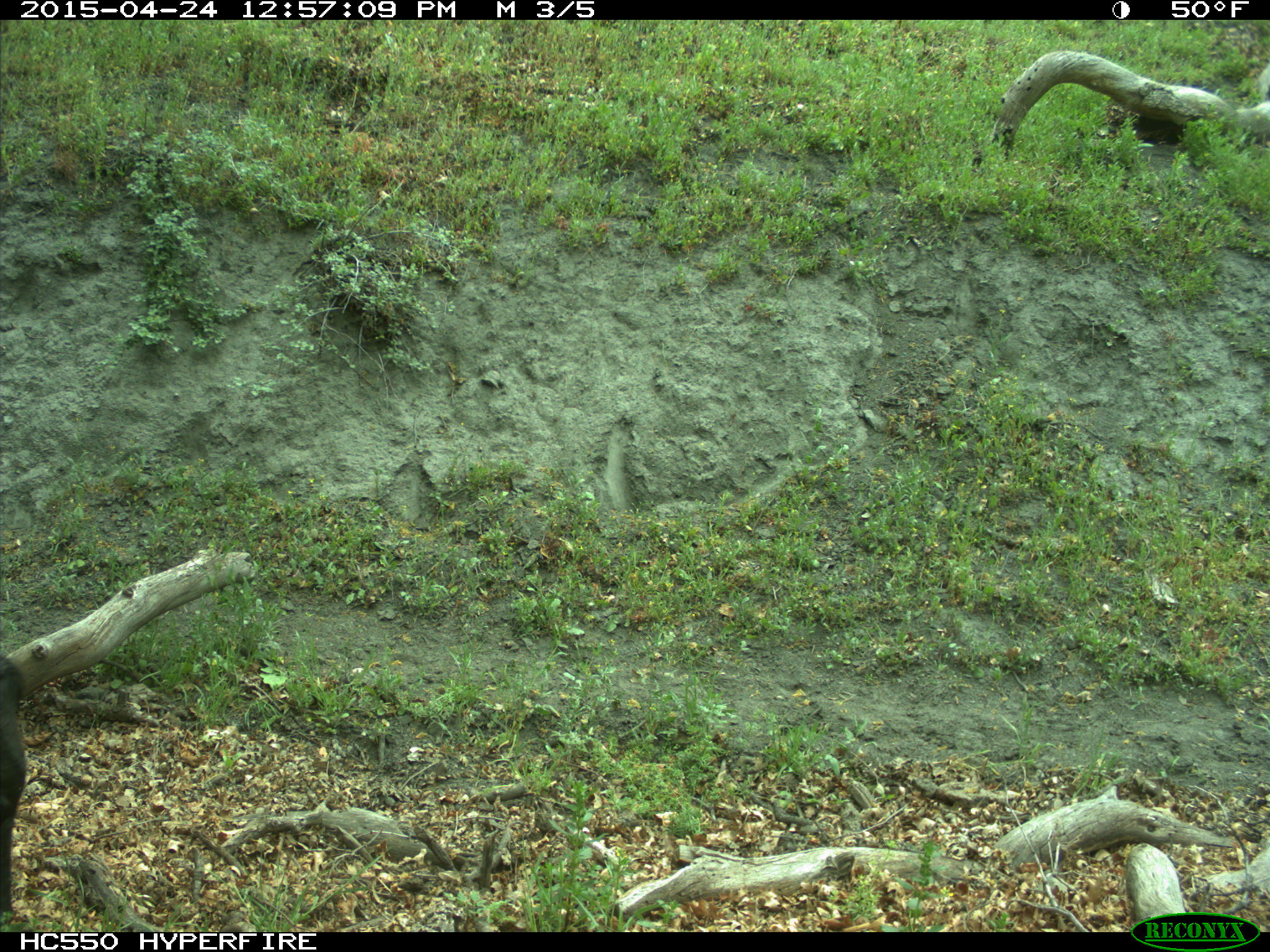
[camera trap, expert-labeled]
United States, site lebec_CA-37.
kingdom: Animalia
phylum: Chordata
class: Mammalia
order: Artiodactyla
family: Bovidae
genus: Bos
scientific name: Bos taurus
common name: domestic cow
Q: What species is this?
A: Bos taurus (domestic cow).